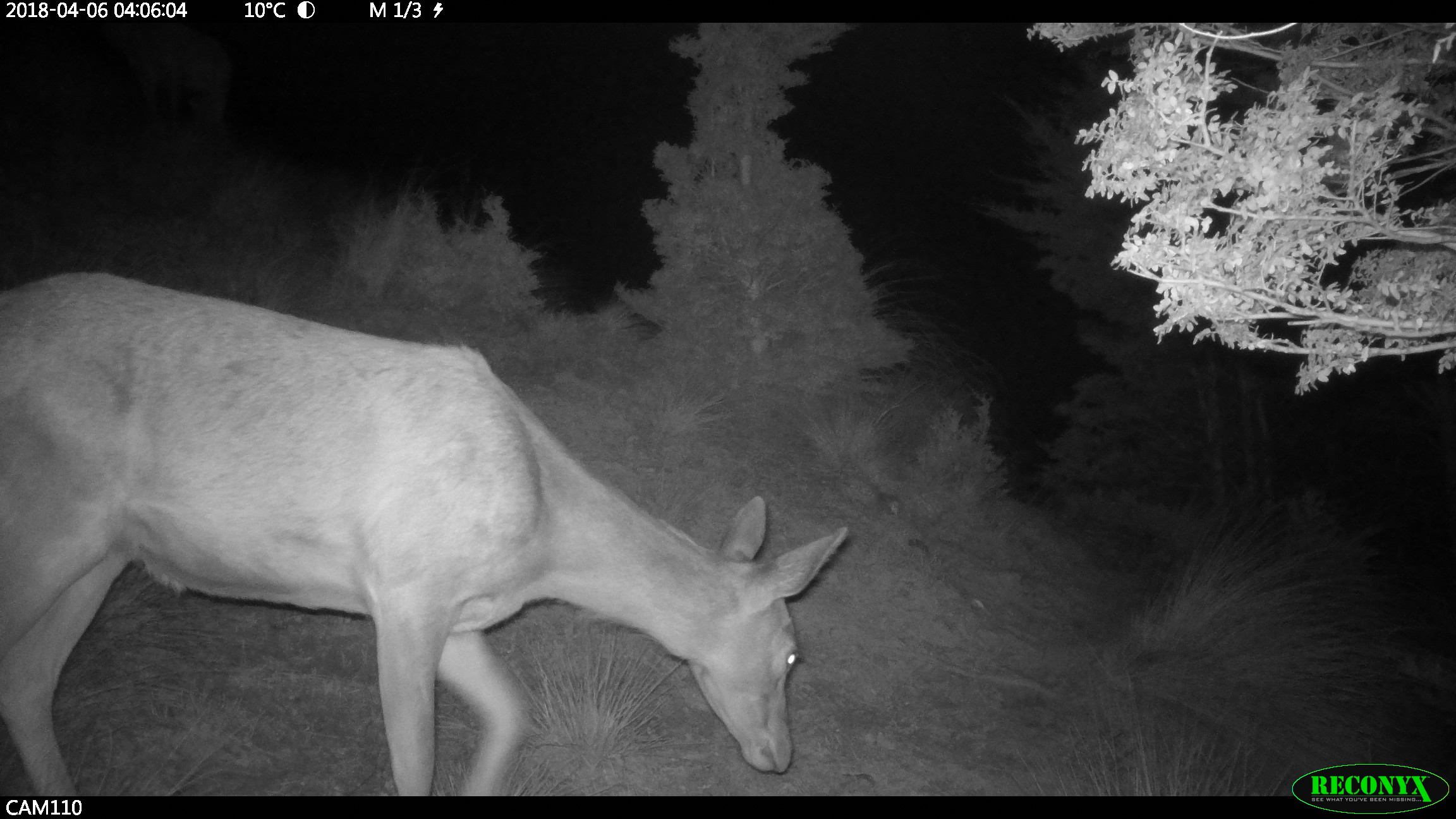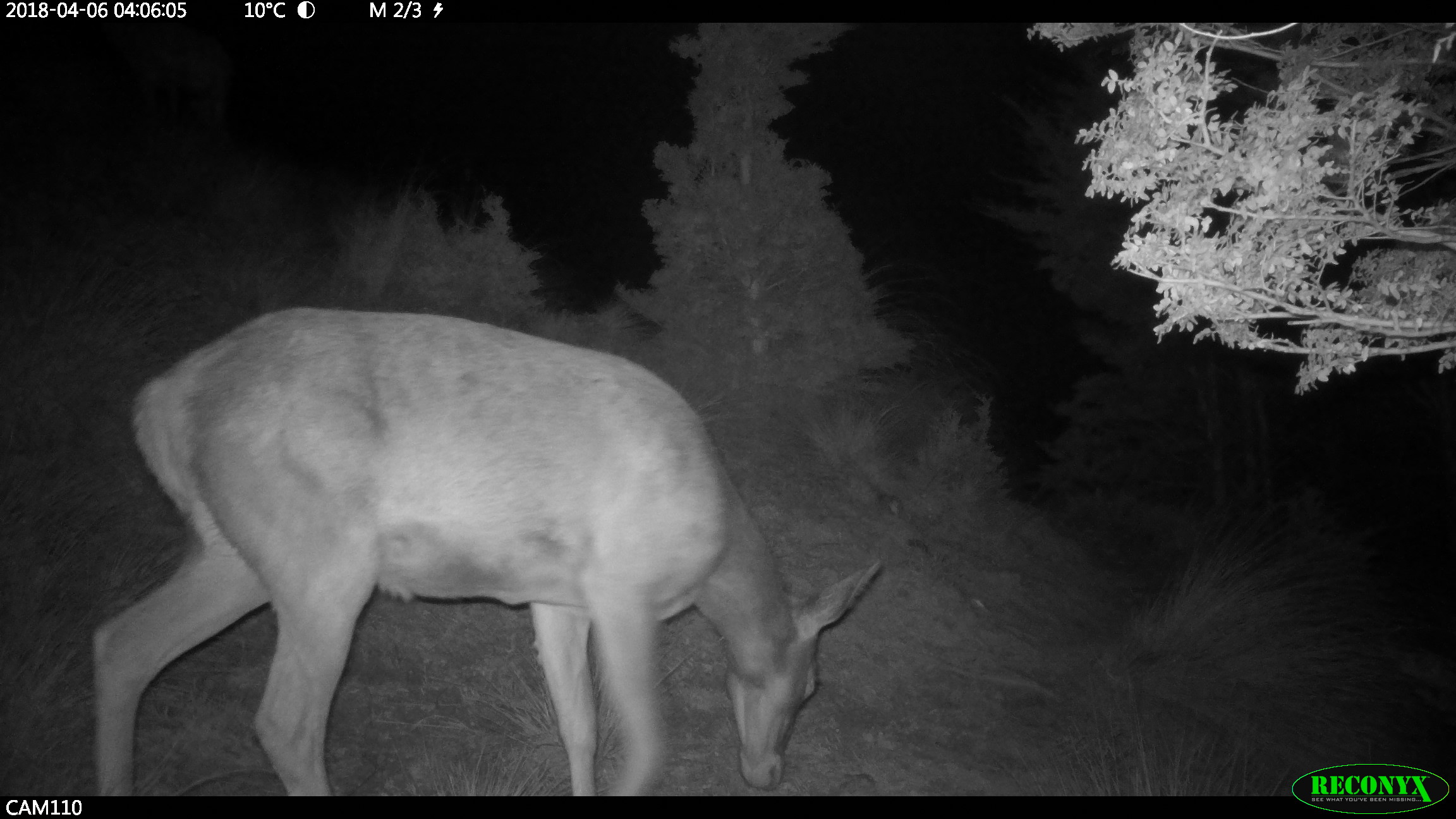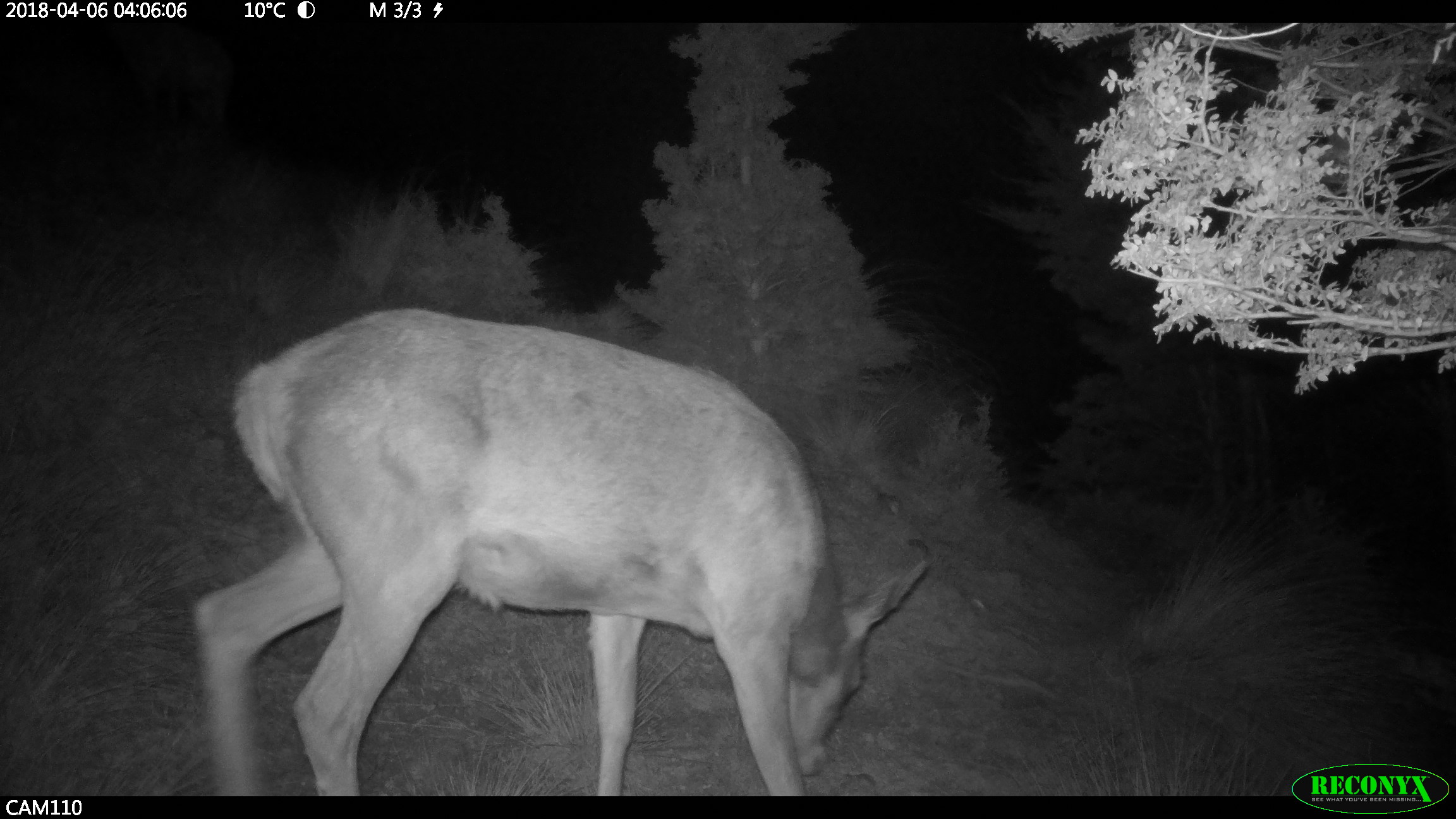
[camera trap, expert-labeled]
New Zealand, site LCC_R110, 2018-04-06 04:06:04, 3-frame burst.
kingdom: Animalia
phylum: Chordata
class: Mammalia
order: Artiodactyla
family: Cervidae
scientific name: Cervidae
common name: deer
Deer (Cervidae).